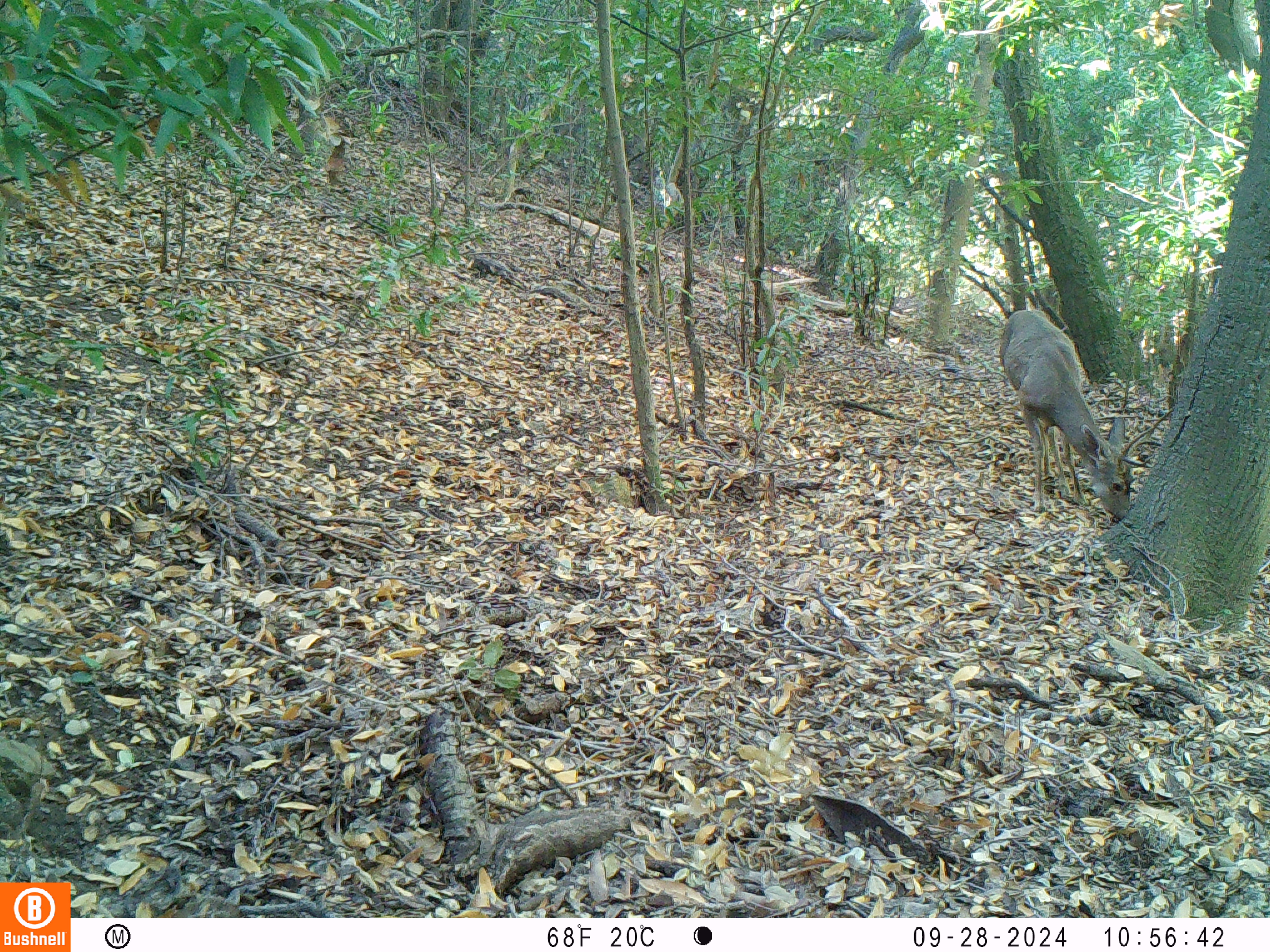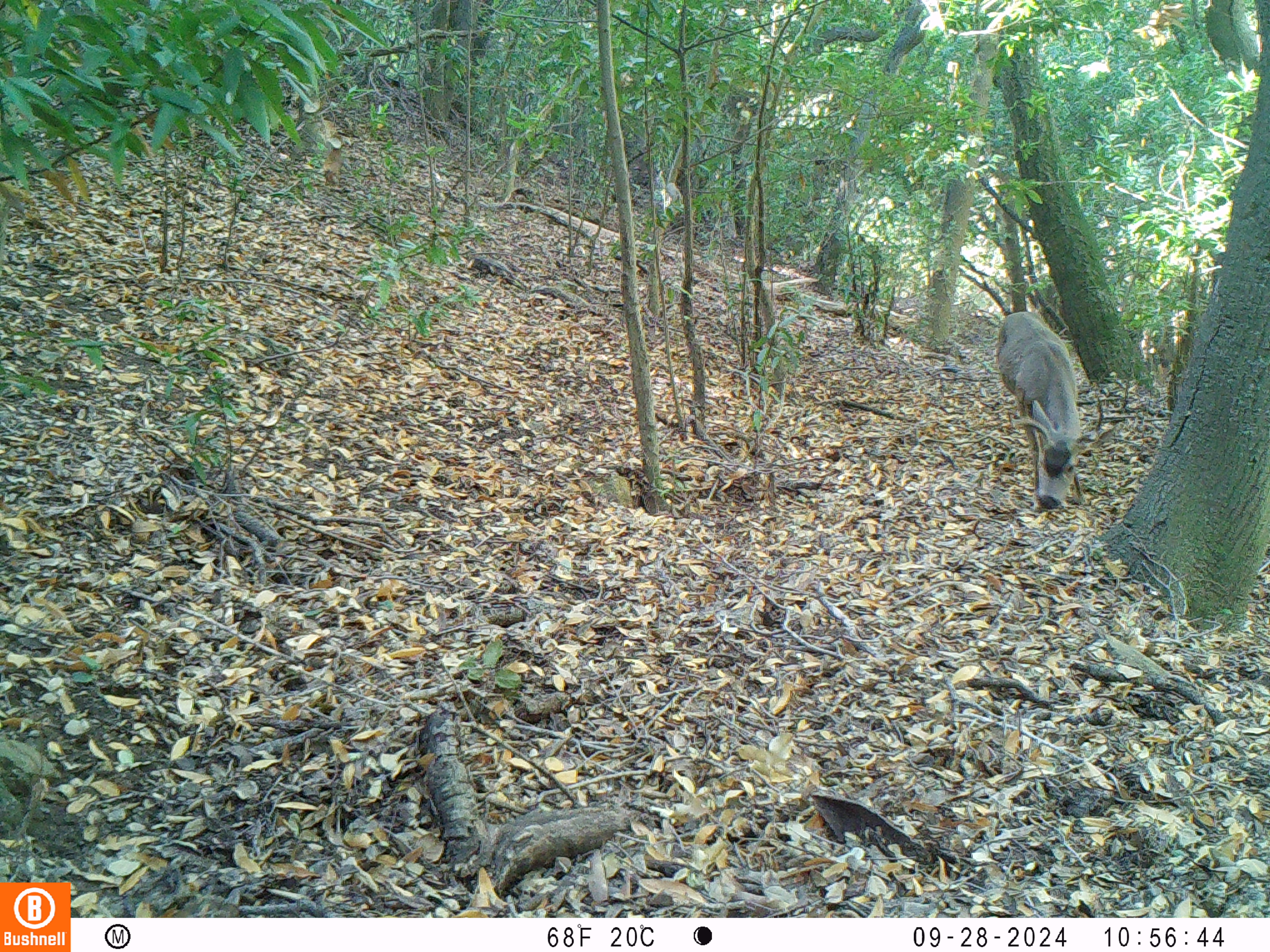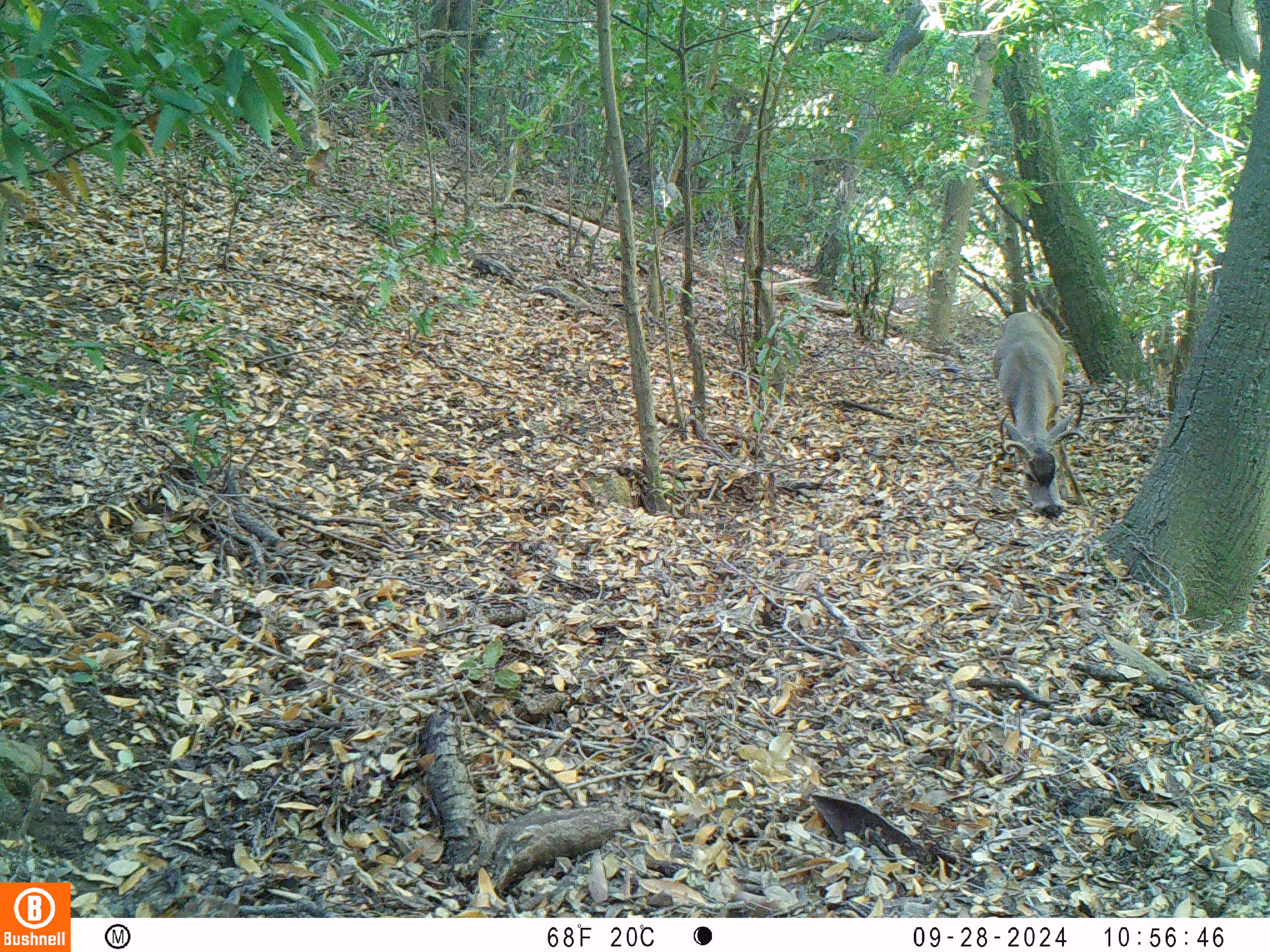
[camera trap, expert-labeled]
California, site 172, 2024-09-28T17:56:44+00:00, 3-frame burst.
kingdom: Animalia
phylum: Chordata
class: Mammalia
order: Artiodactyla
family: Cervidae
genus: Odocoileus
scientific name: Odocoileus hemionus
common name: mule deer